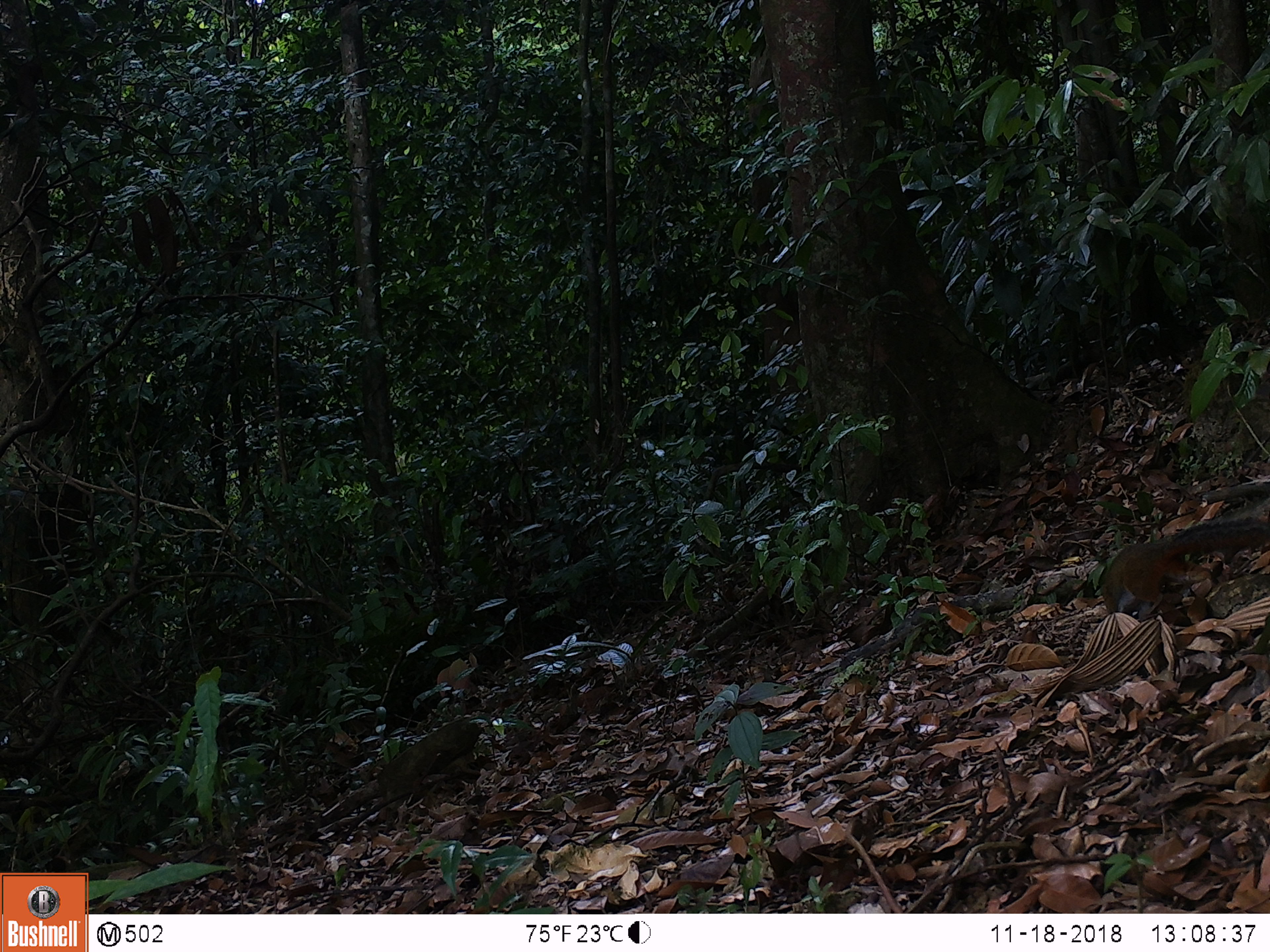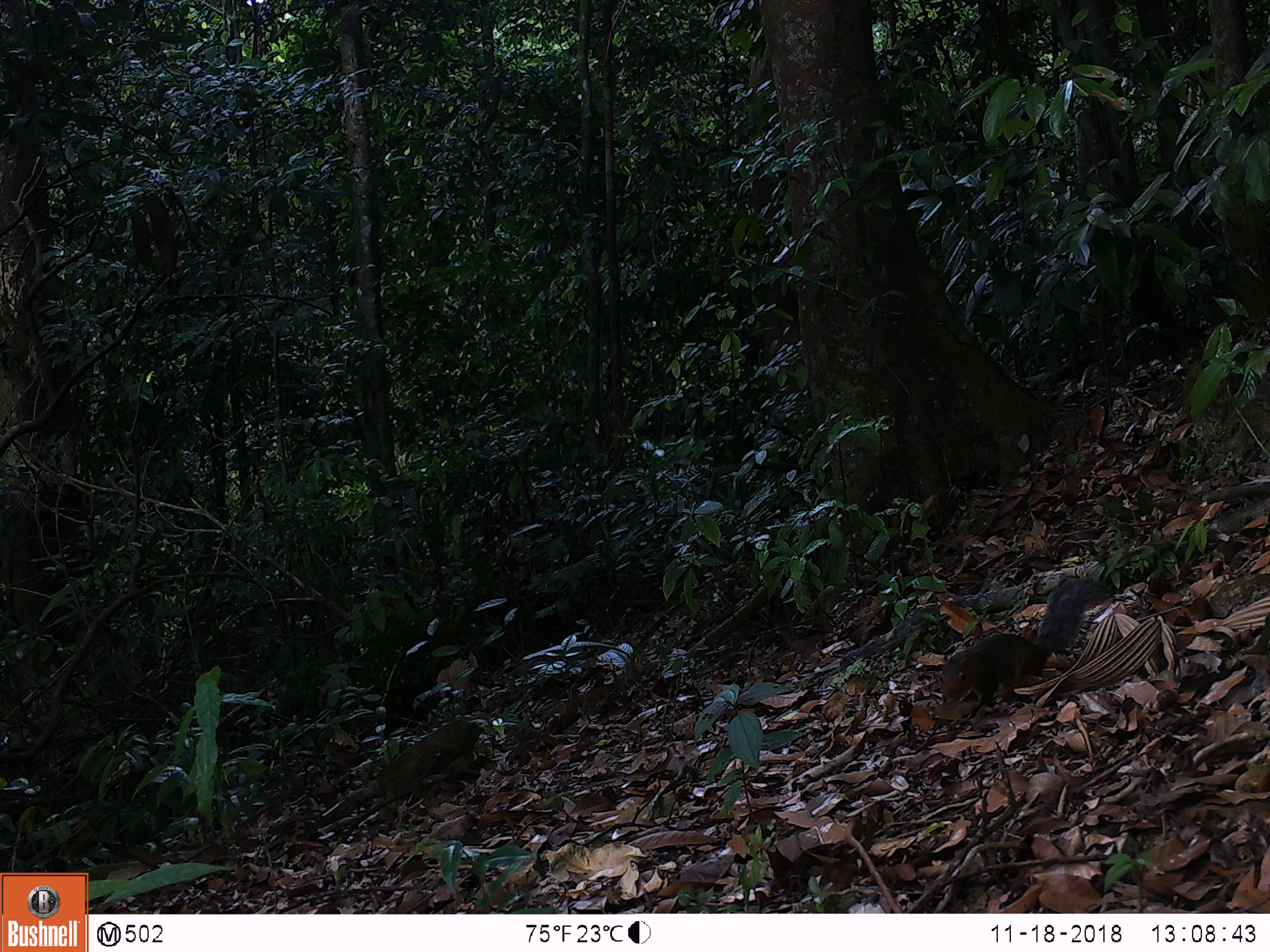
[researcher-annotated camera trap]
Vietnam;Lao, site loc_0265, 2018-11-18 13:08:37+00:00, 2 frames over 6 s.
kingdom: Animalia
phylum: Chordata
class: Mammalia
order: Rodentia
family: Sciuridae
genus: Dremomys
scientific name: Dremomys rufigenis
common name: red-cheeked squirrel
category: red cheeked squirrel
Red cheeked squirrel (red-cheeked squirrel) (Dremomys rufigenis). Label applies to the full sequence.